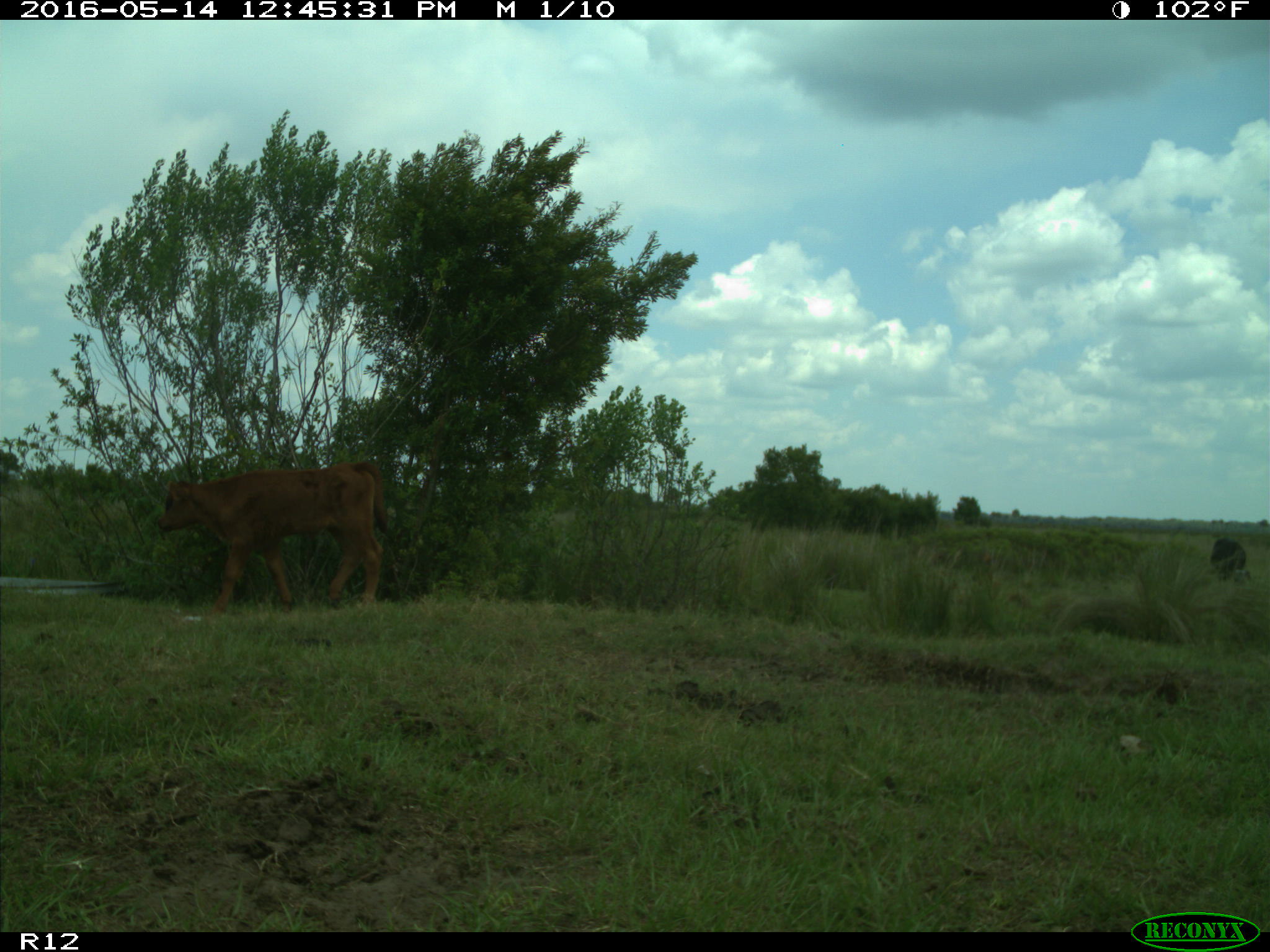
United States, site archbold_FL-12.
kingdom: Animalia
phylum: Chordata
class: Mammalia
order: Artiodactyla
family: Bovidae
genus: Bos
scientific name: Bos taurus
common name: domestic cow